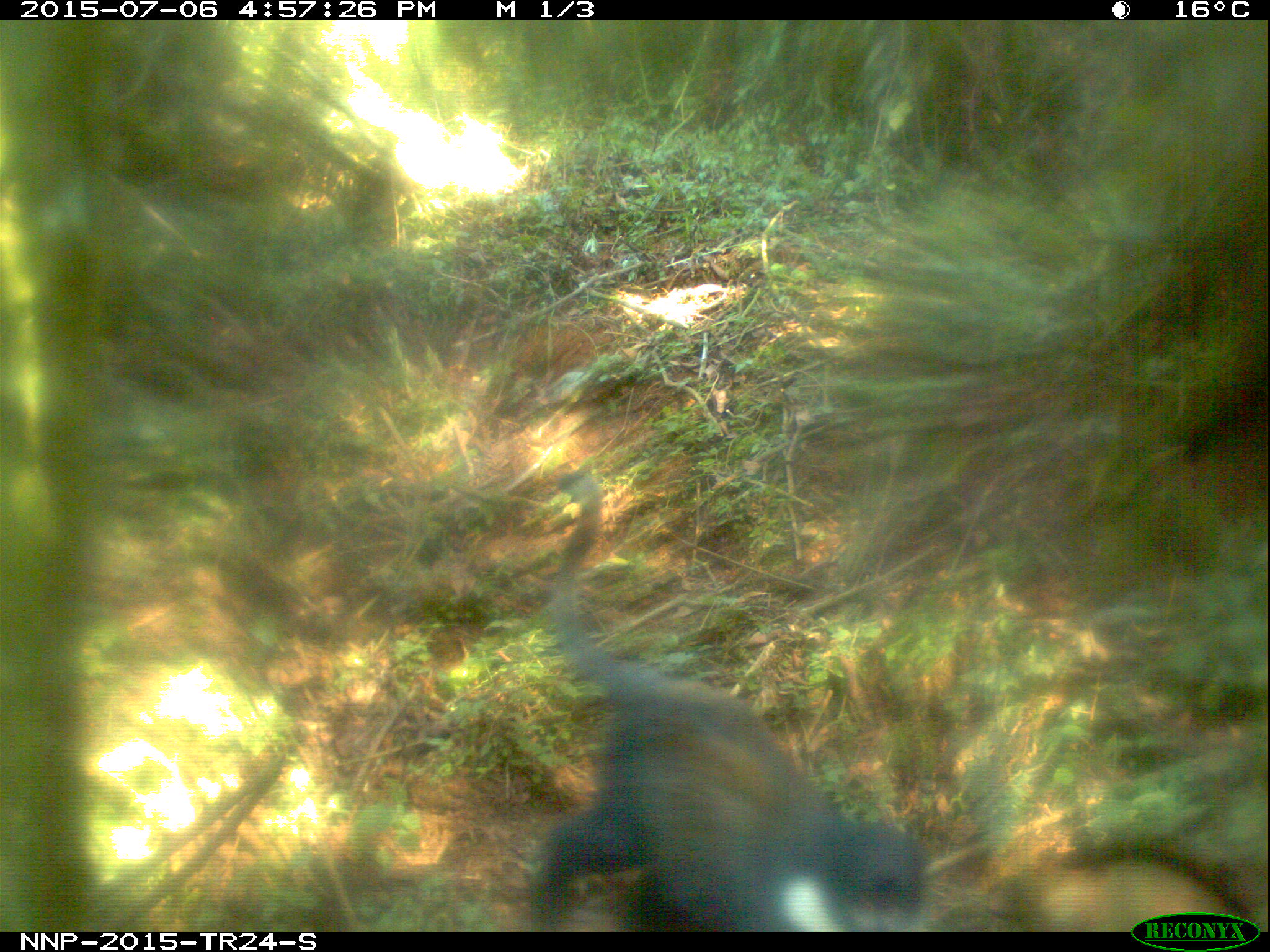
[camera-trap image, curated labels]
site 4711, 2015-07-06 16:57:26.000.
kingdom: Animalia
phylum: Chordata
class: Mammalia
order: Primates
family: Cercopithecidae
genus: Allochrocebus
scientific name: Allochrocebus lhoesti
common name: l'hoest's monkey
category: cercopithecus lhoesti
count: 1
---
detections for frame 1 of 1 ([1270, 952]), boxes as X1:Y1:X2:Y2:
cercopithecus lhoesti: 531:468:924:932